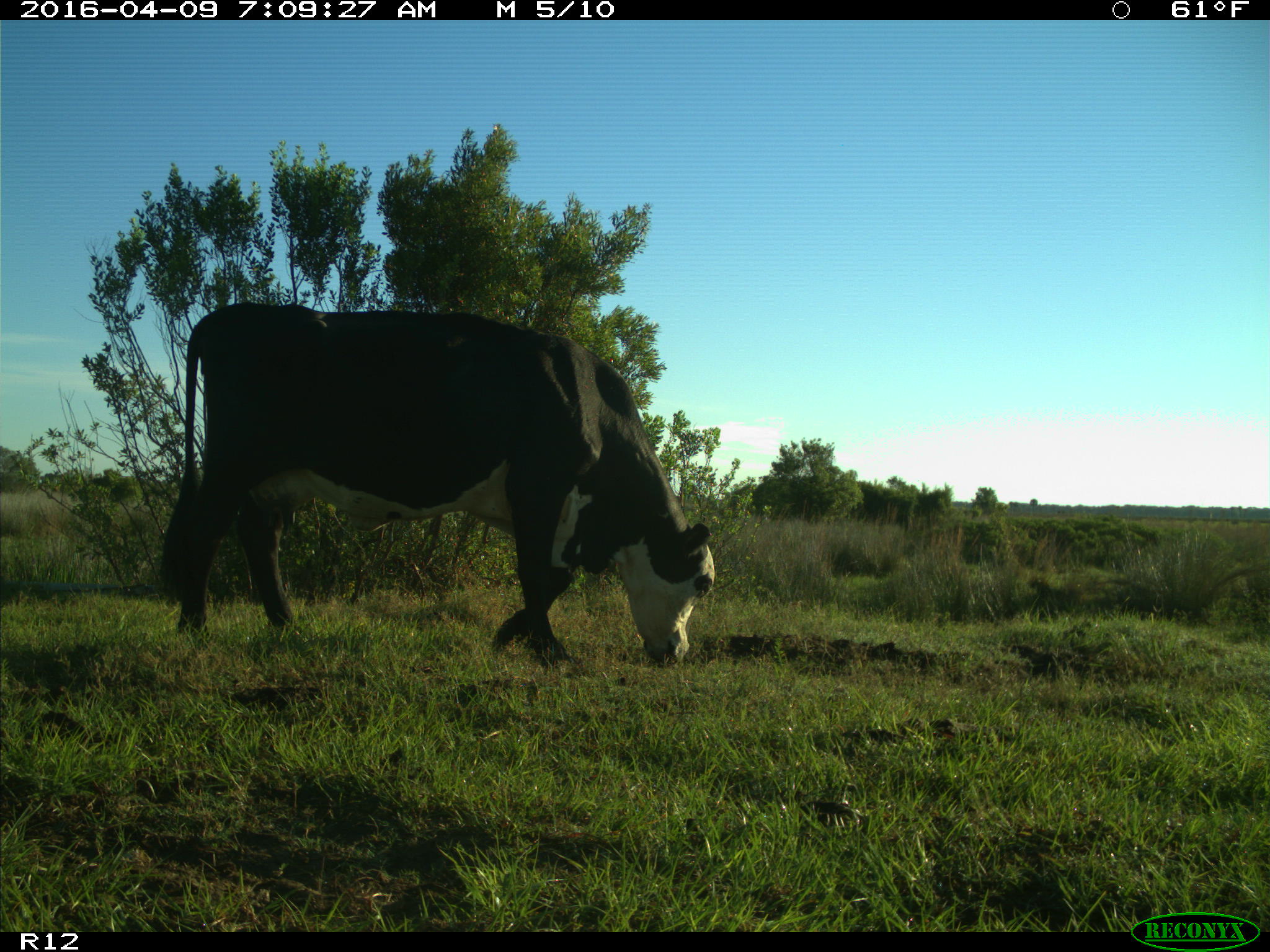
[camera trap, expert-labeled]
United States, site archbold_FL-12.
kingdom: Animalia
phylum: Chordata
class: Mammalia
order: Artiodactyla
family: Bovidae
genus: Bos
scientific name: Bos taurus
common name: domestic cow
Bos taurus (domestic cow).